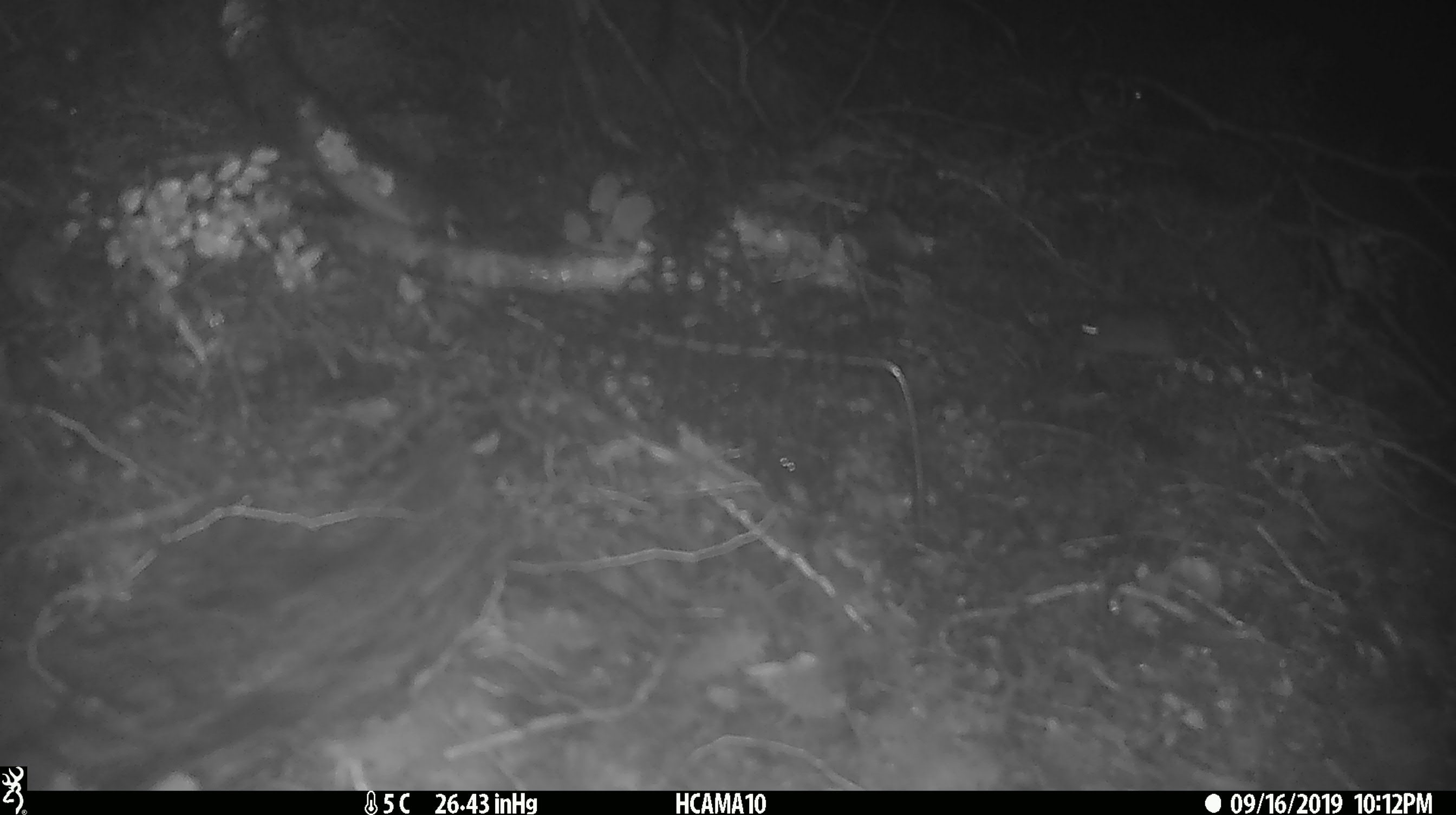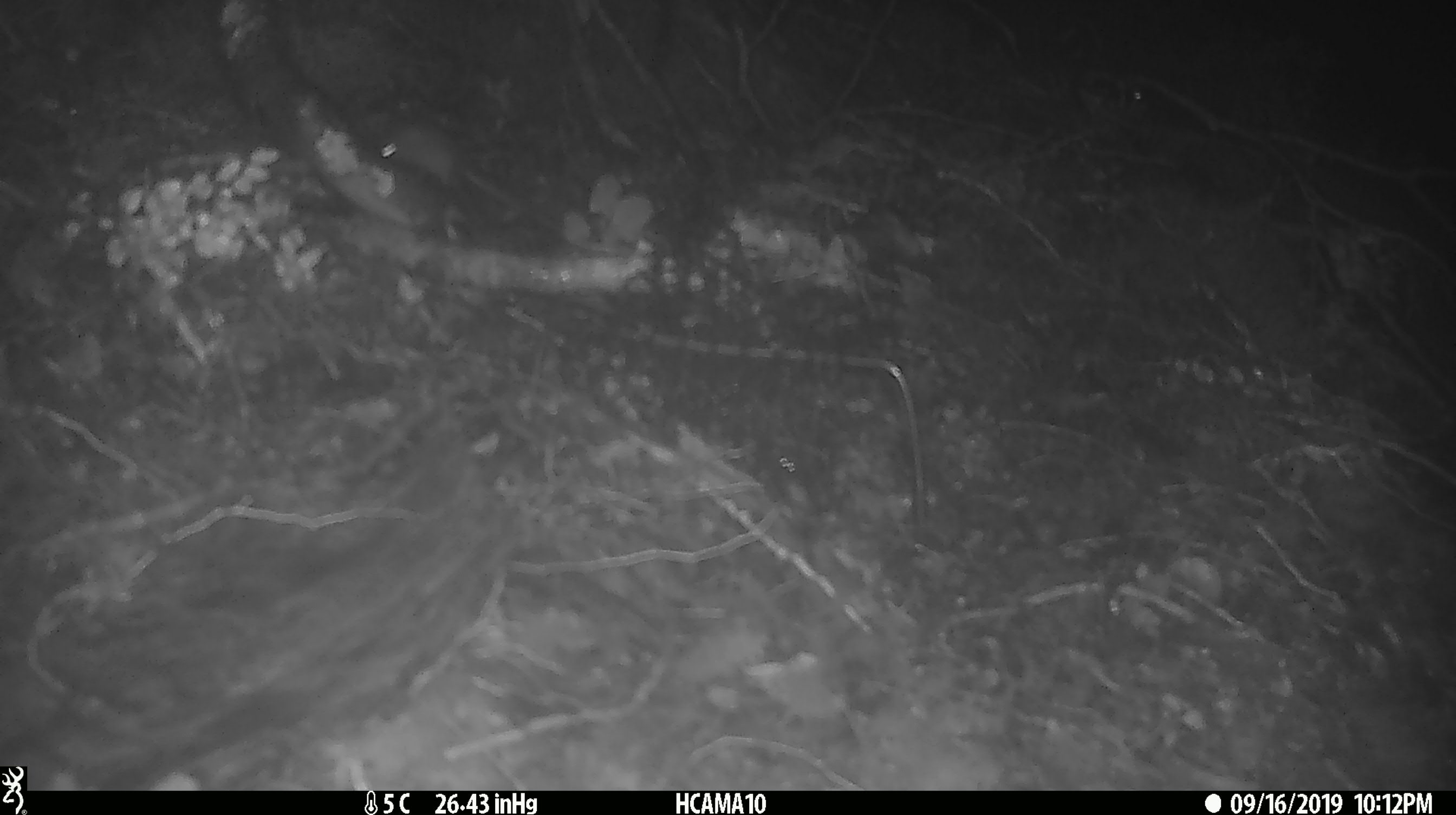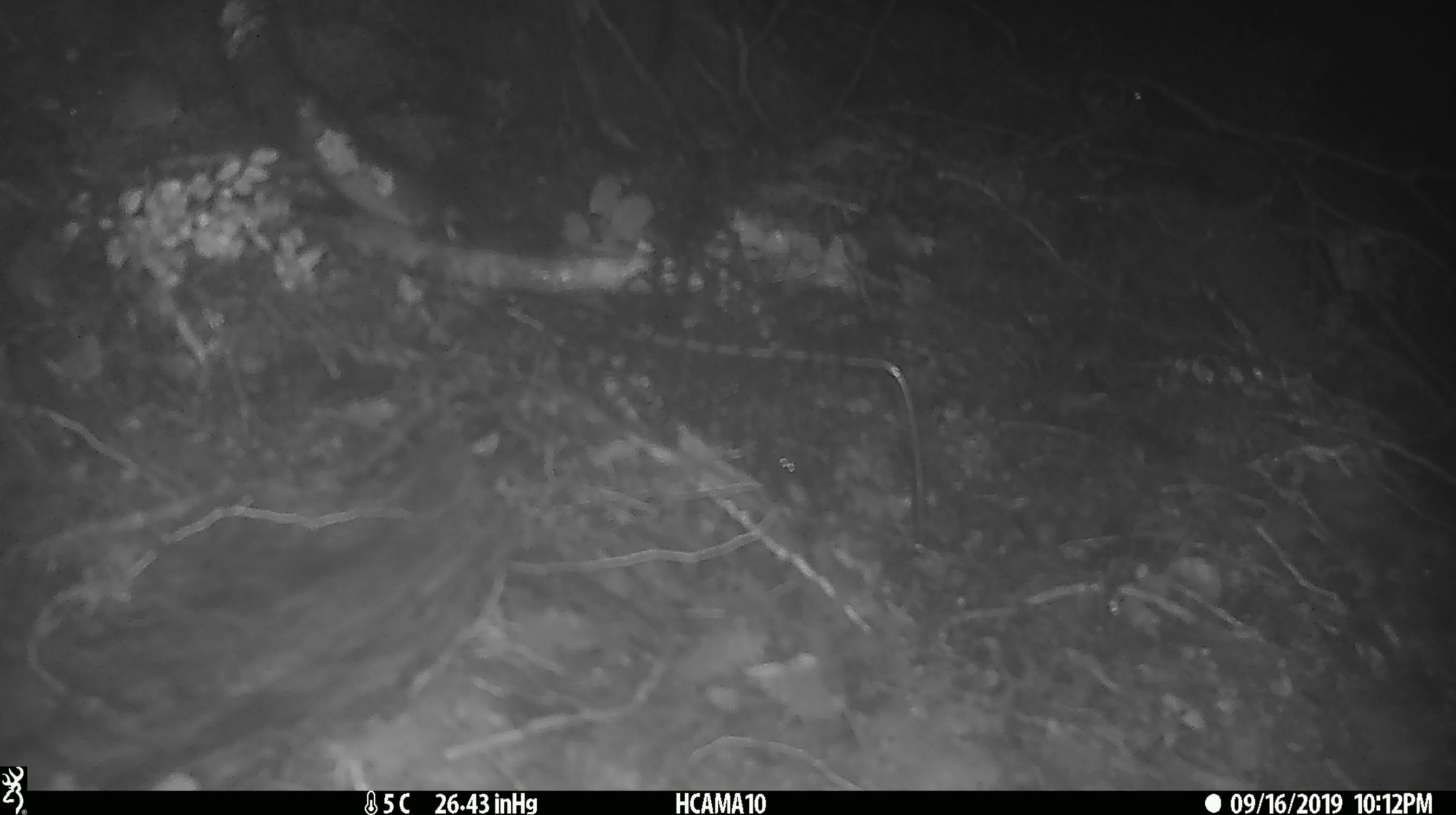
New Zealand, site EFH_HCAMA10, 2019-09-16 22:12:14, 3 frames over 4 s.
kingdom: Animalia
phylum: Chordata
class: Mammalia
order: Rodentia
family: Muridae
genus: Mus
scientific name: Mus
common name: mouse